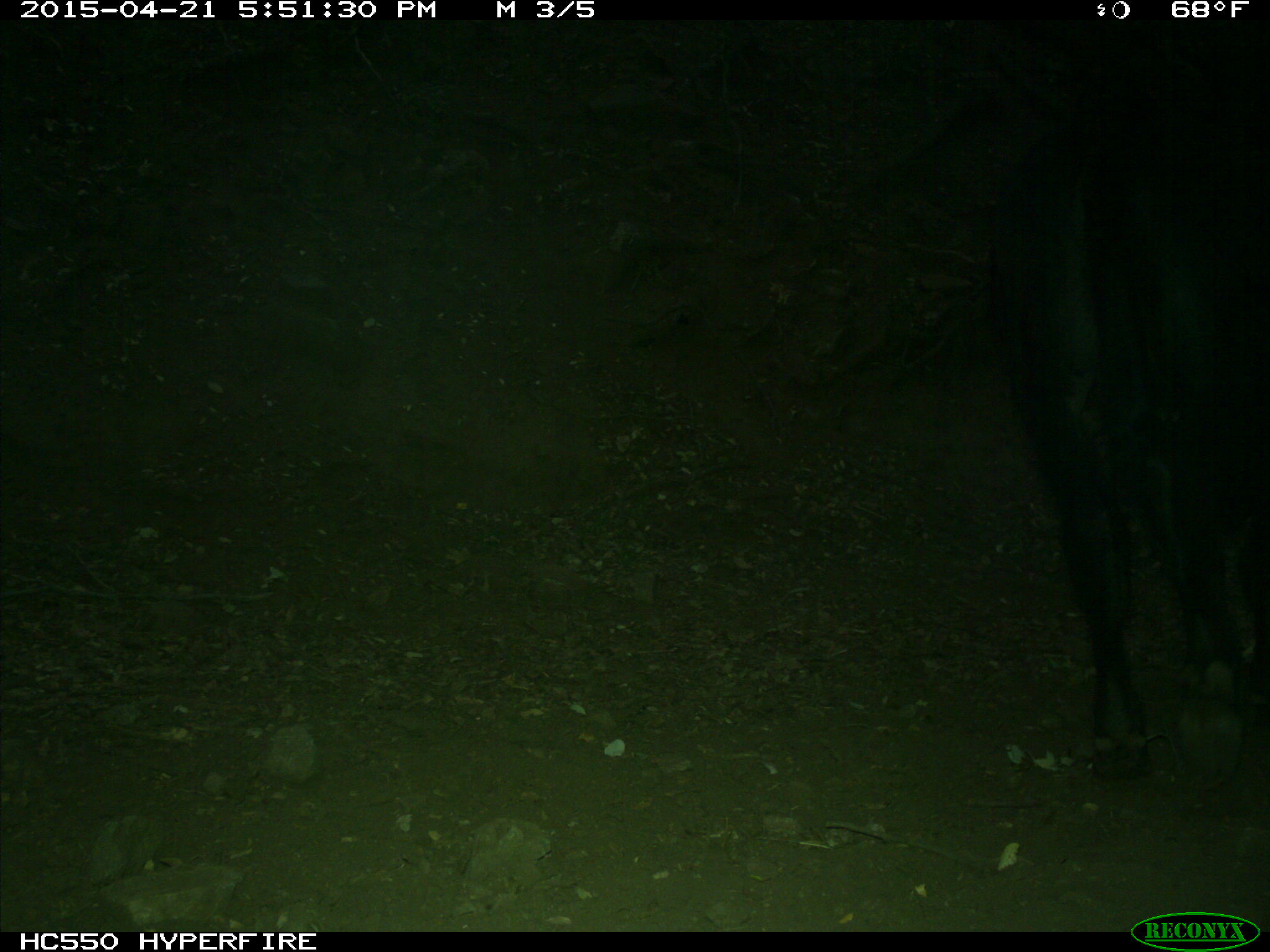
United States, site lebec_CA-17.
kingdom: Animalia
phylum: Chordata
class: Mammalia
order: Artiodactyla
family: Bovidae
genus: Bos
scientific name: Bos taurus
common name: domestic cow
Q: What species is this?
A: Bos taurus (domestic cow).